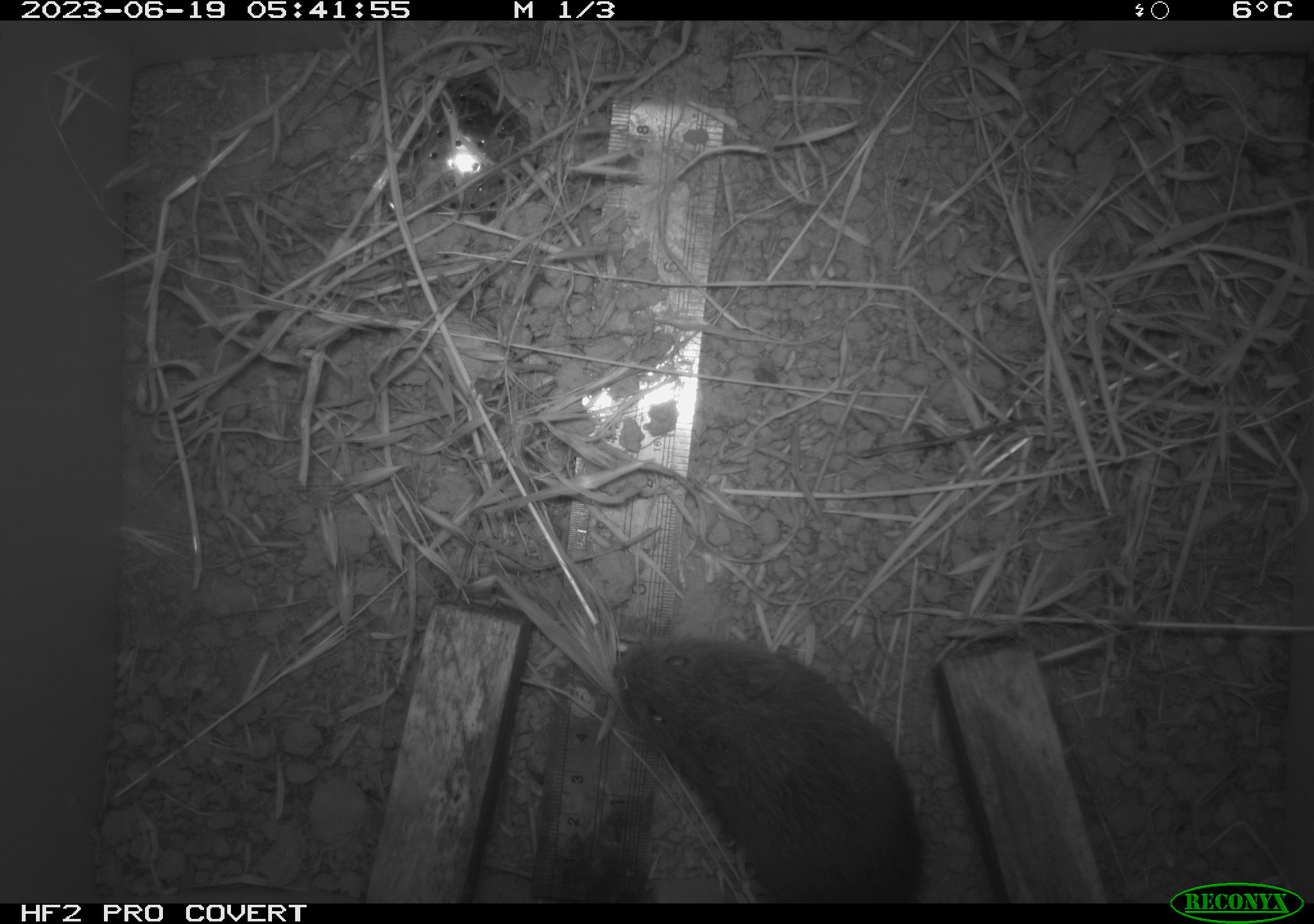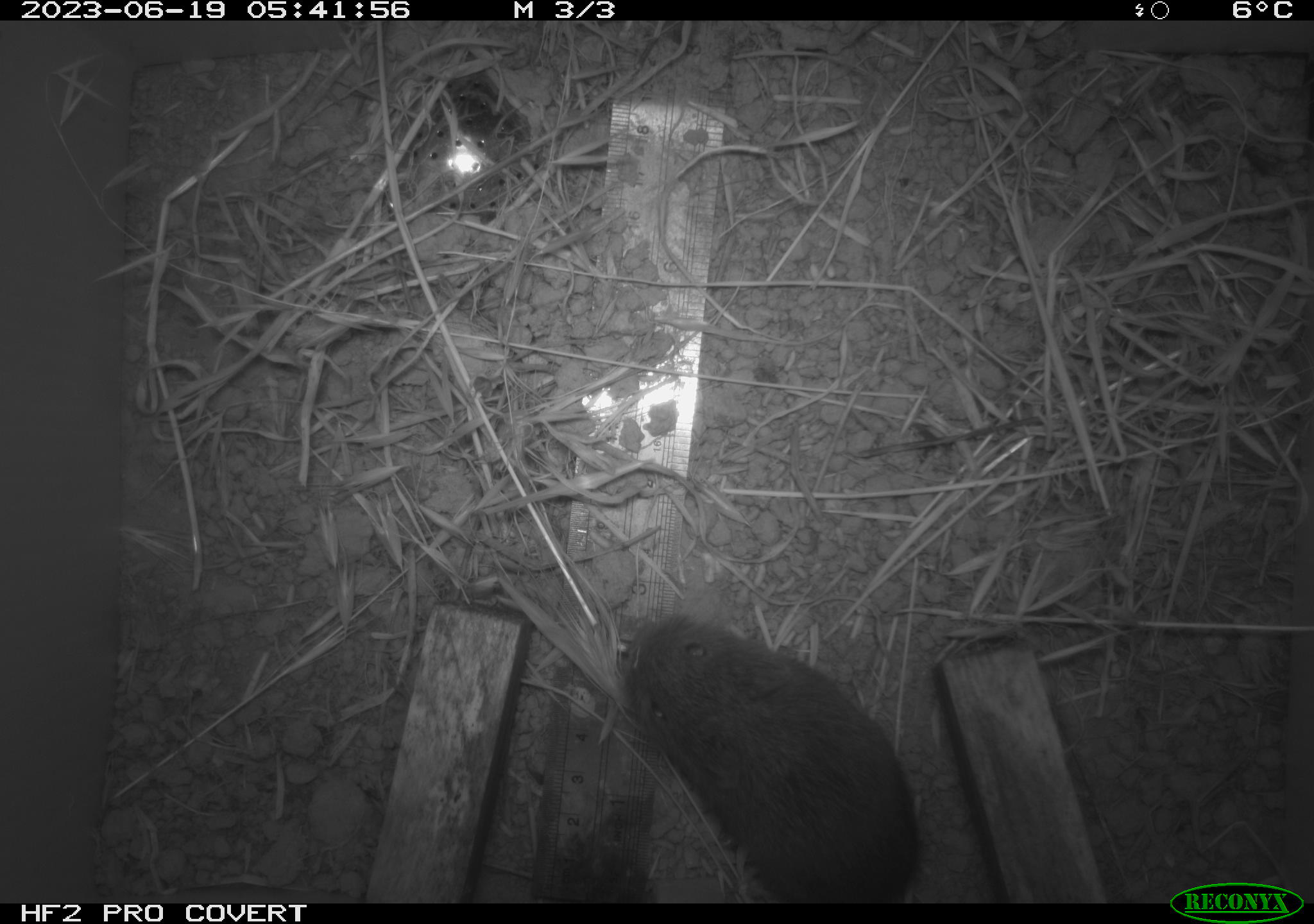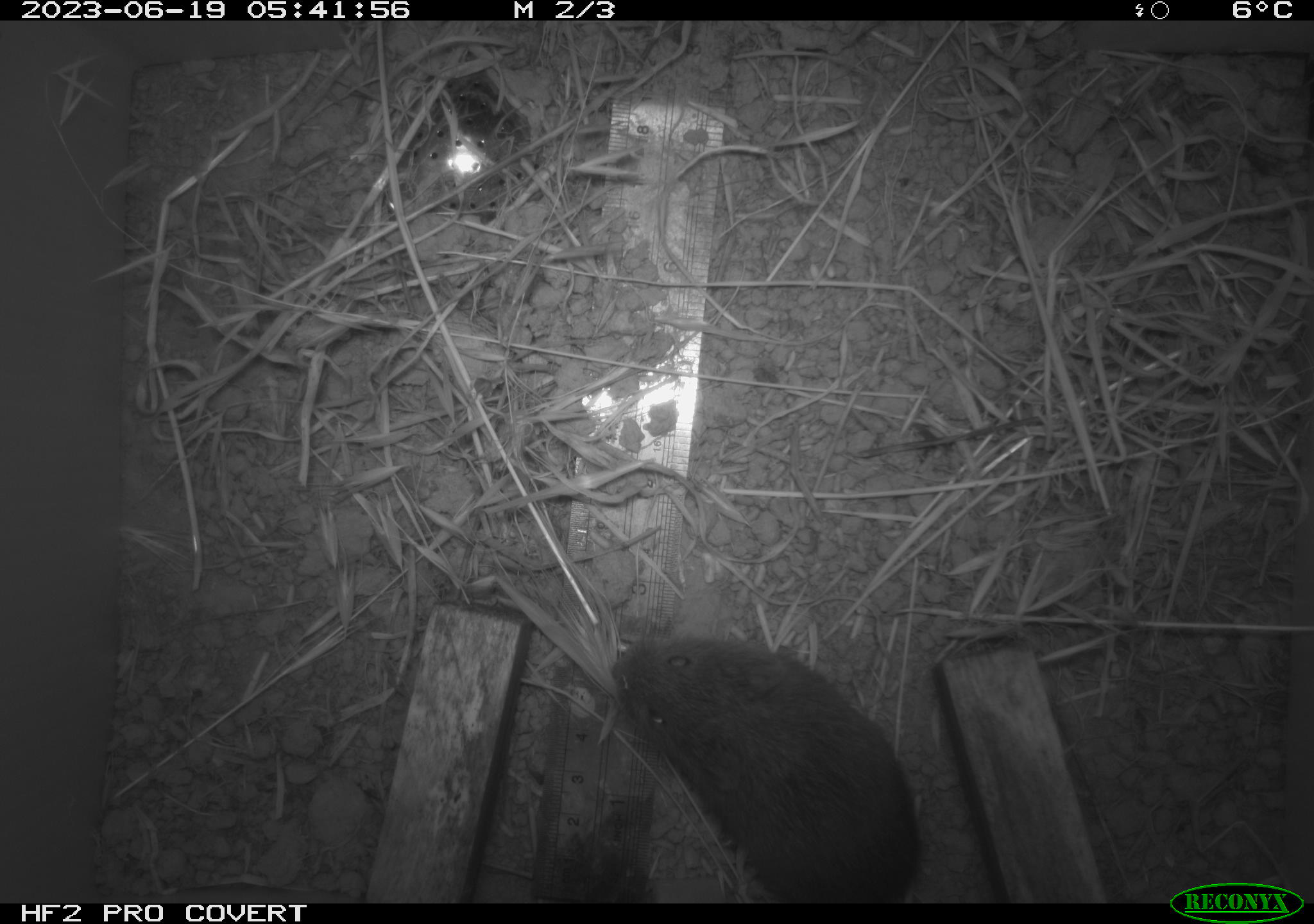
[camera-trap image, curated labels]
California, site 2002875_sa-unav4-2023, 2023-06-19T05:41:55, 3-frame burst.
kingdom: Animalia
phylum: Chordata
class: Mammalia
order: Rodentia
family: Cricetidae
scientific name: Arvicolinae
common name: voles, lemmings, and muskrats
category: arvicolinae subfamily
Arvicolinae subfamily (voles, lemmings, and muskrats) (Arvicolinae).